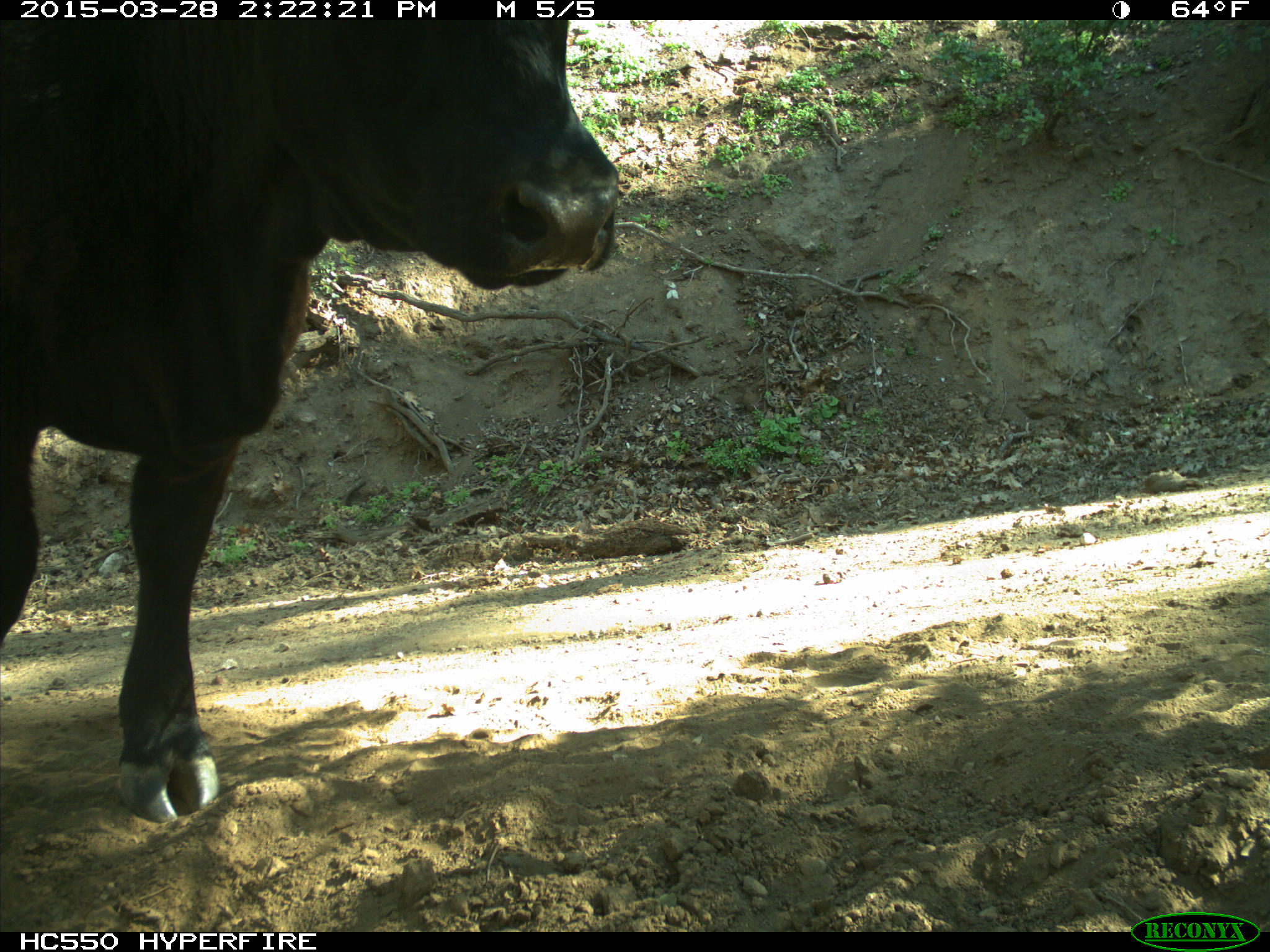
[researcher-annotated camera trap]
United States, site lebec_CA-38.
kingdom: Animalia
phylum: Chordata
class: Mammalia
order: Artiodactyla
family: Bovidae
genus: Bos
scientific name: Bos taurus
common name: domestic cow